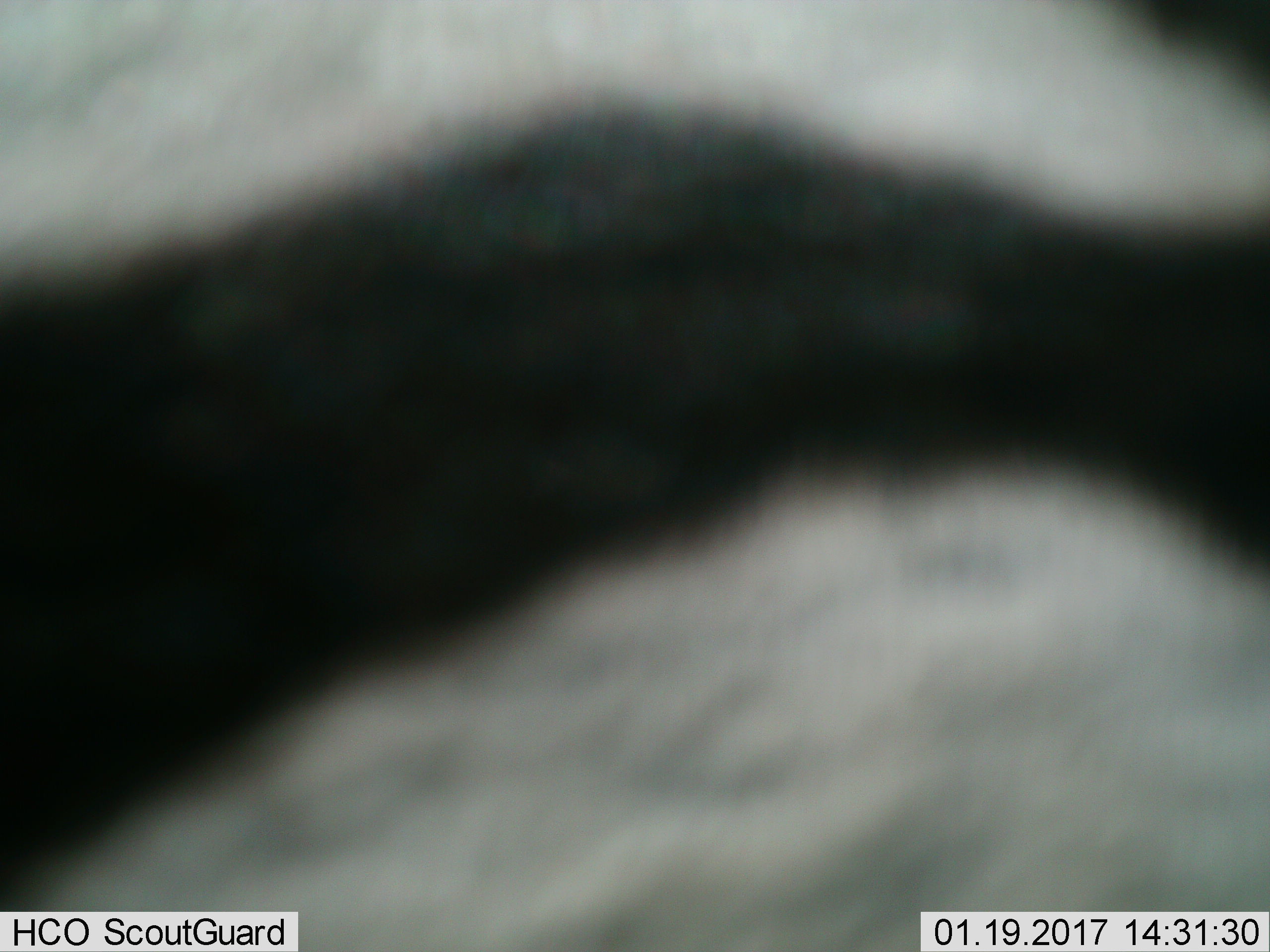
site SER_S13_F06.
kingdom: Animalia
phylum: Chordata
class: Mammalia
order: Perissodactyla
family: Equidae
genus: Equus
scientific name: Equus quagga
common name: plains zebra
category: zebraplains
Zebraplains (plains zebra) (Equus quagga), count 1. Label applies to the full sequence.